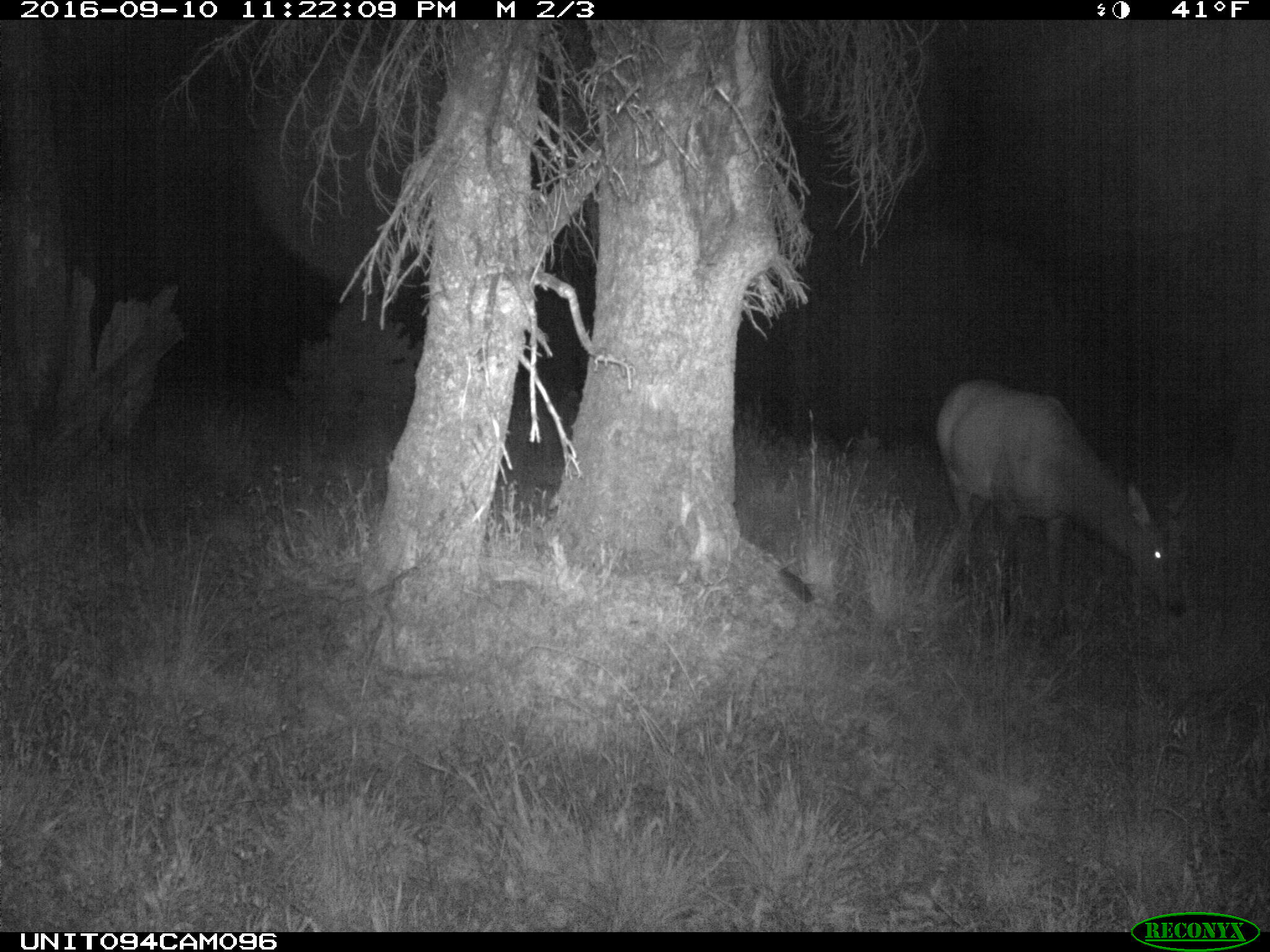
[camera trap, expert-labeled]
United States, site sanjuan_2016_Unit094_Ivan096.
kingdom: Animalia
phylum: Chordata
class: Mammalia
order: Artiodactyla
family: Cervidae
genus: Cervus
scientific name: Cervus elaphus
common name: red deer